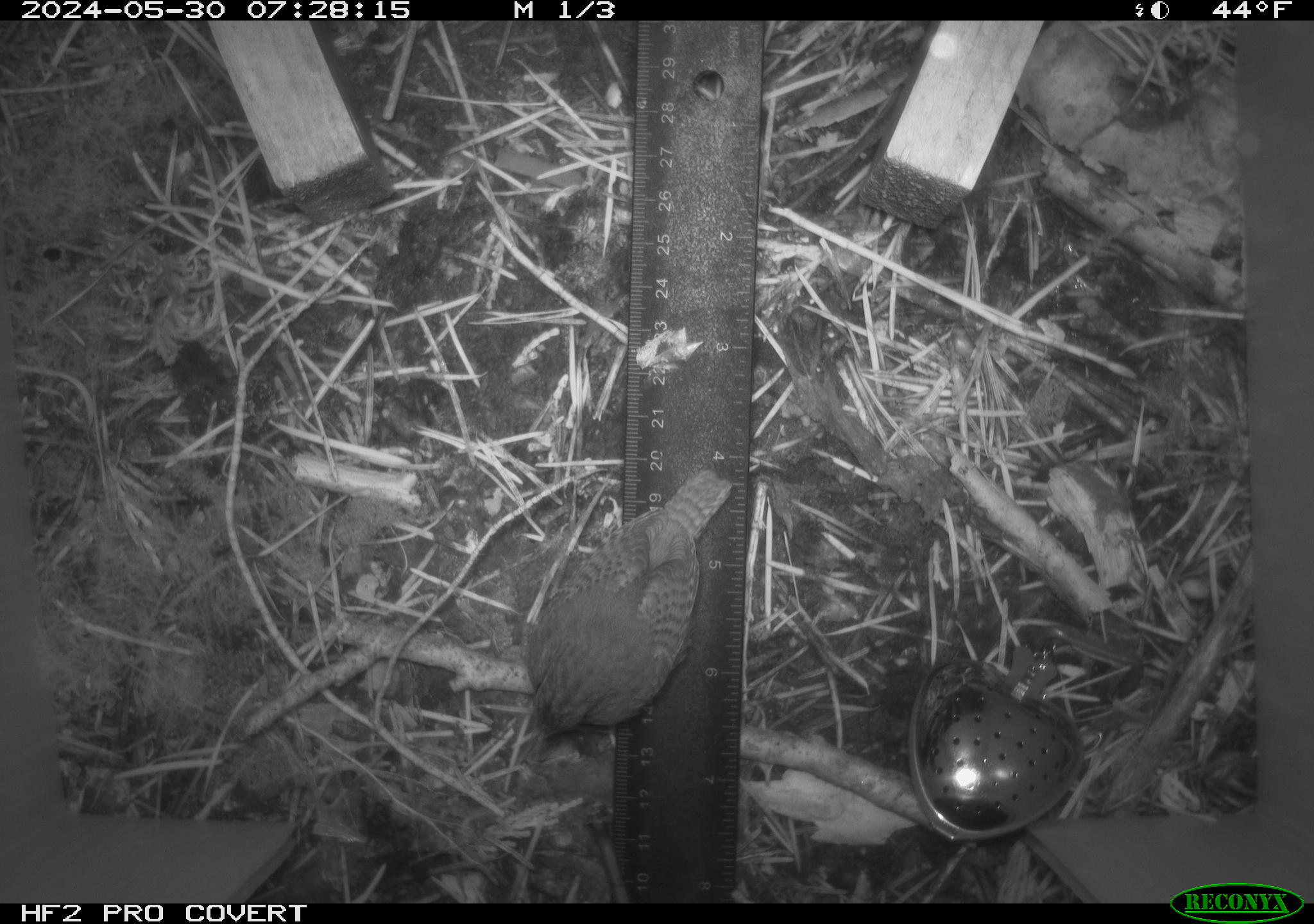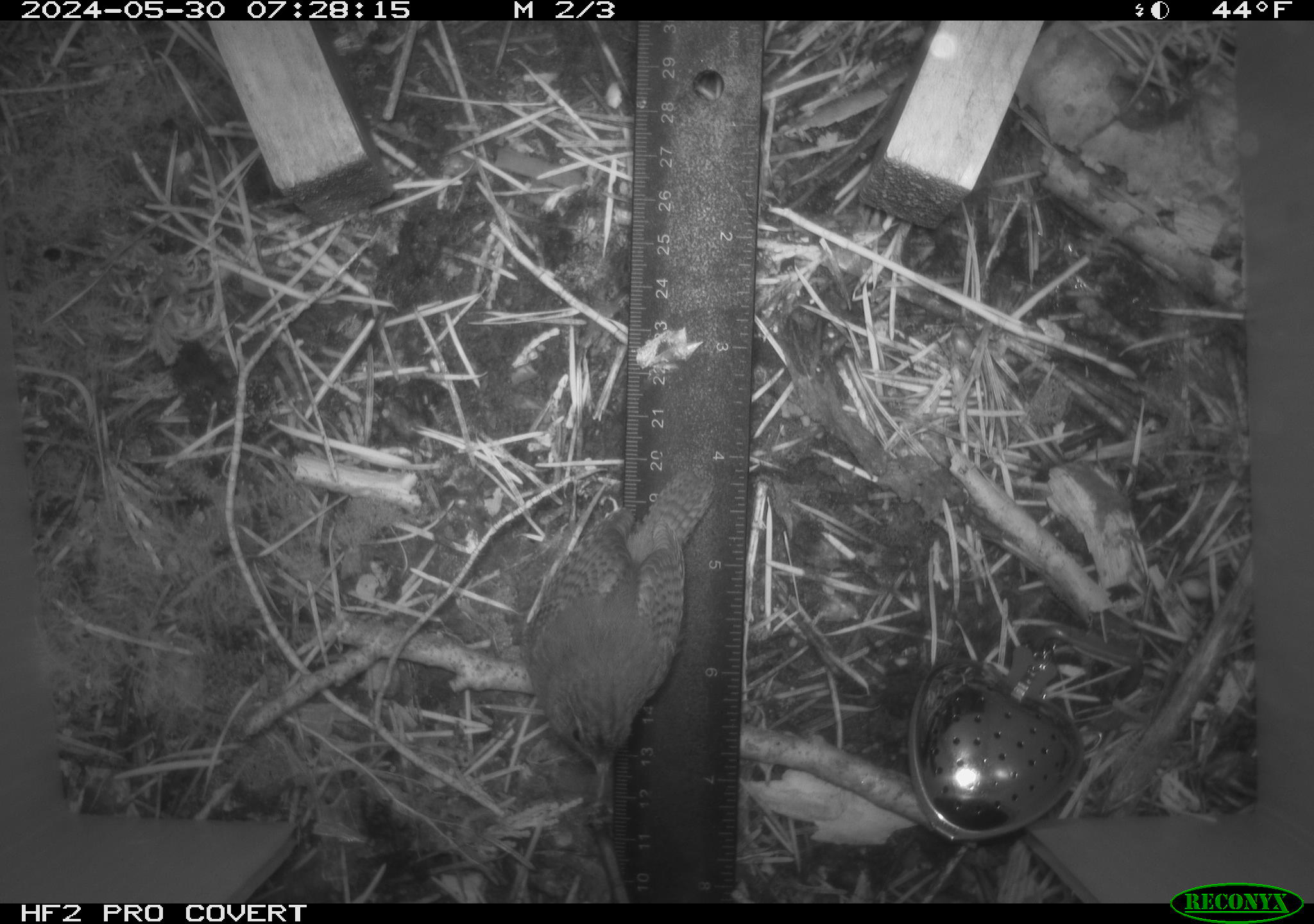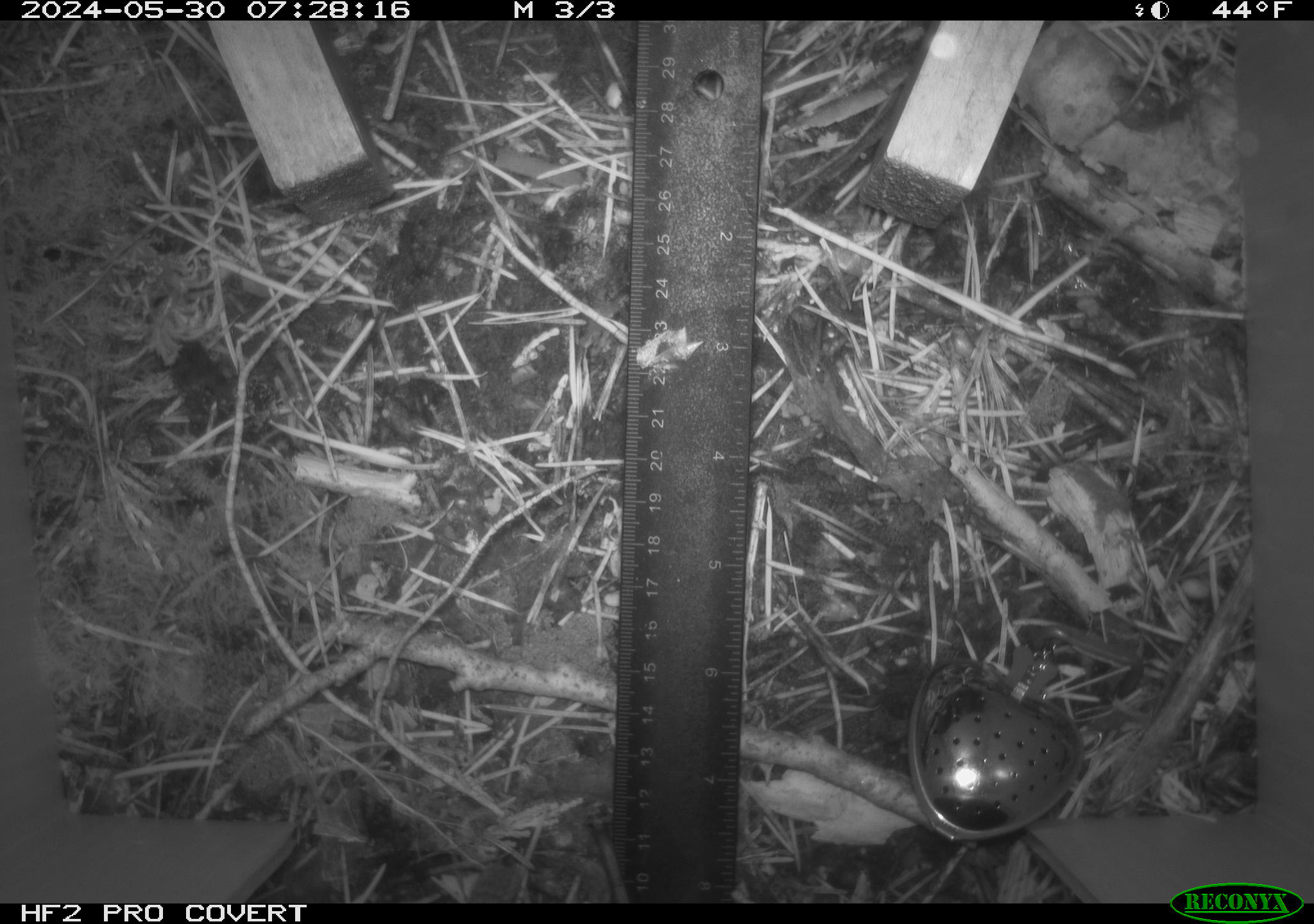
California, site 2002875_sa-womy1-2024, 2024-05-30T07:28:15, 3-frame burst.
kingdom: Animalia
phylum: Chordata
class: Aves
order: Passeriformes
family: Troglodytidae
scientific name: Troglodytidae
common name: wren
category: troglodytidae family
Troglodytidae family (wren) (Troglodytidae).